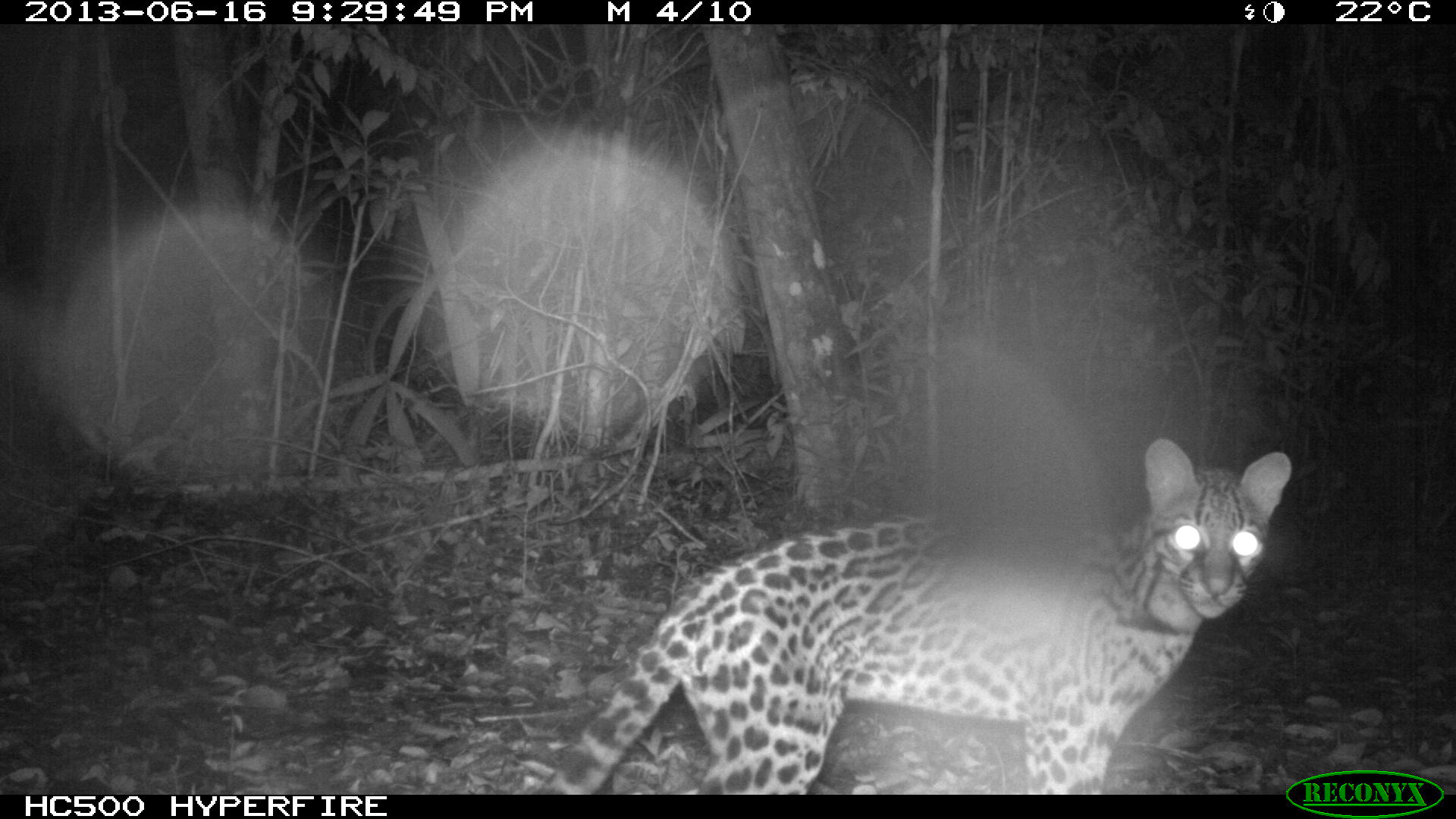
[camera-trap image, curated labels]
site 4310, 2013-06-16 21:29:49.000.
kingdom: Animalia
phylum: Chordata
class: Mammalia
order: Carnivora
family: Felidae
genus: Leopardus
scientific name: Leopardus pardalis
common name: ocelot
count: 1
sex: female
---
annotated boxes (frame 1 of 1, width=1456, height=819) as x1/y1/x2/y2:
leopardus pardalis: 534/437/1291/795